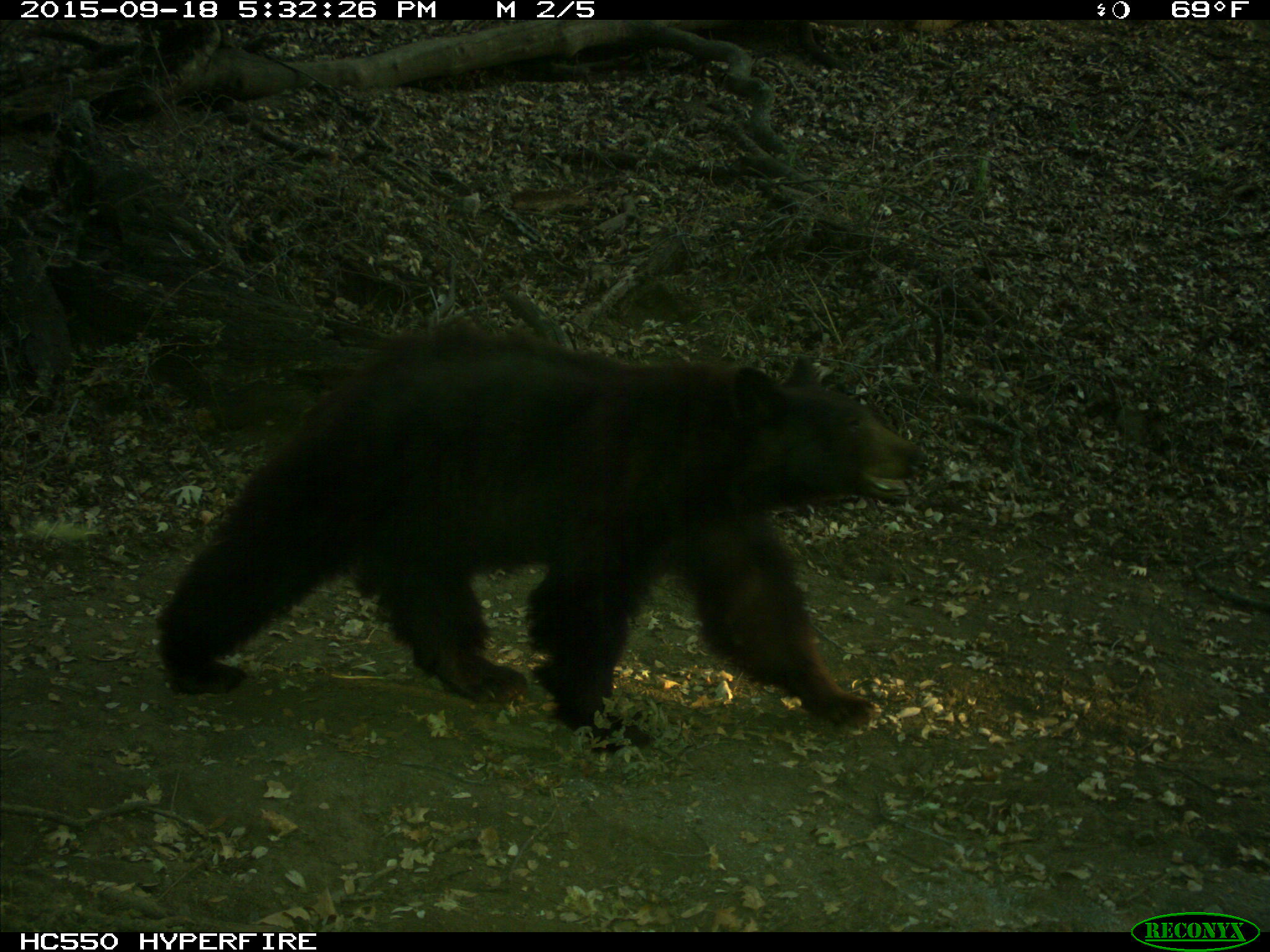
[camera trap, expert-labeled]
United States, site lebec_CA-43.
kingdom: Animalia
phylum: Chordata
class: Mammalia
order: Carnivora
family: Ursidae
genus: Ursus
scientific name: Ursus americanus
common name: american black bear